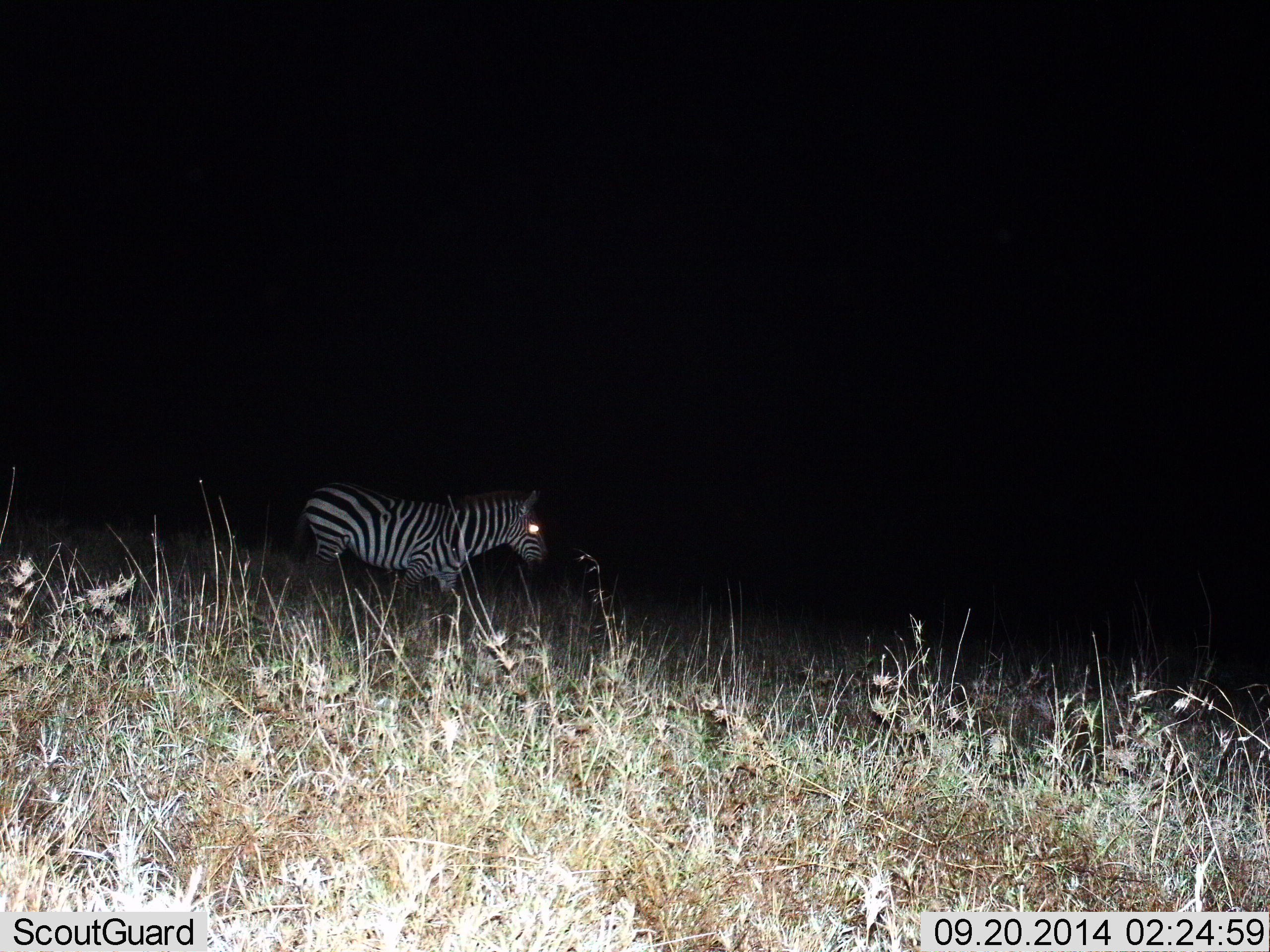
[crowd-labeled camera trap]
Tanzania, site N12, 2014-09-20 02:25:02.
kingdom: Animalia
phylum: Chordata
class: Mammalia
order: Perissodactyla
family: Equidae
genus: Equus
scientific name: Equus quagga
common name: plains zebra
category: zebra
Zebra (plains zebra) (Equus quagga), count 1. Behavior (volunteer vote fractions): standing 20%, resting 10%, moving 70%, interacting 0%. Young present (vote fraction): 0%. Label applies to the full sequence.